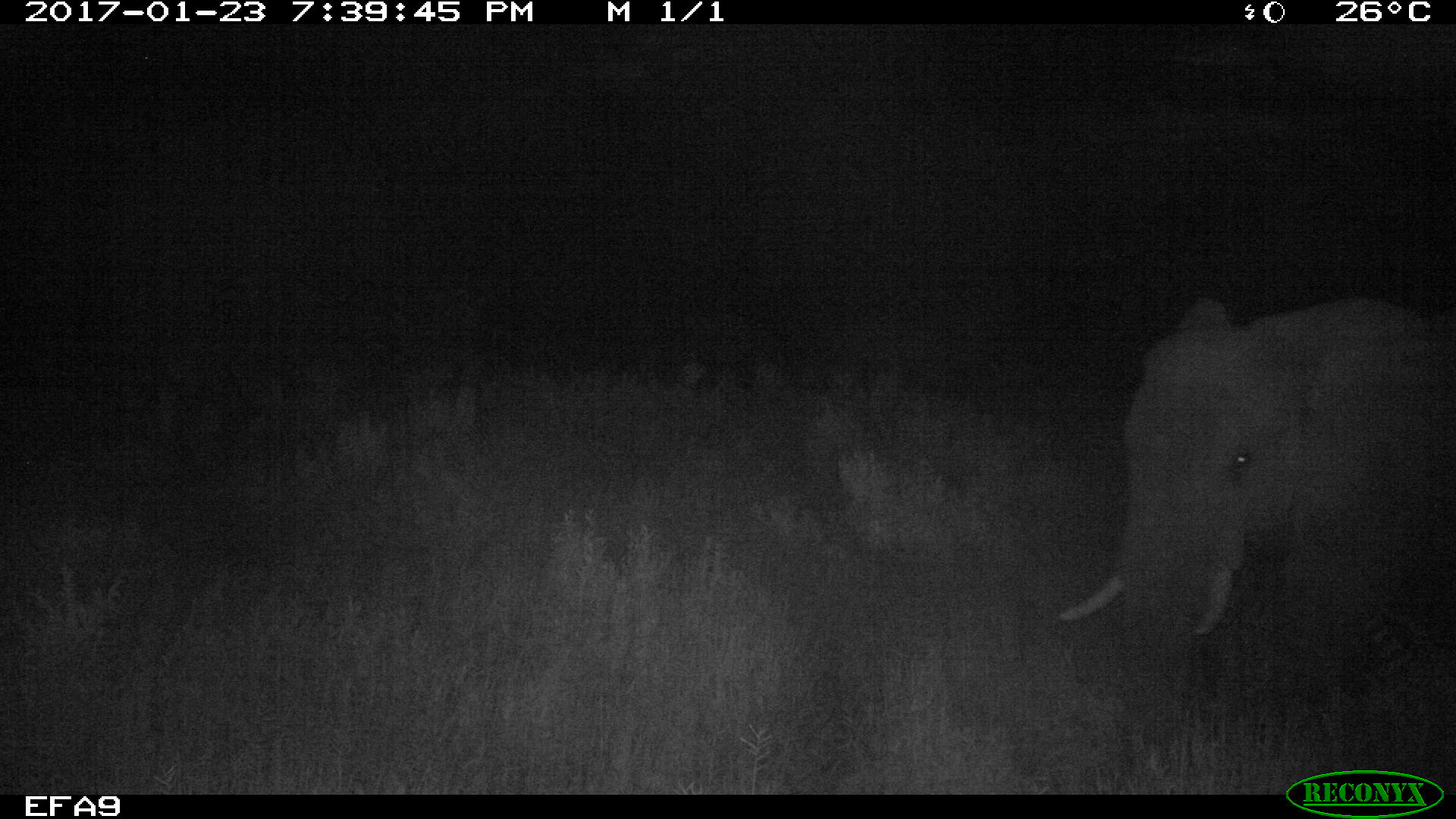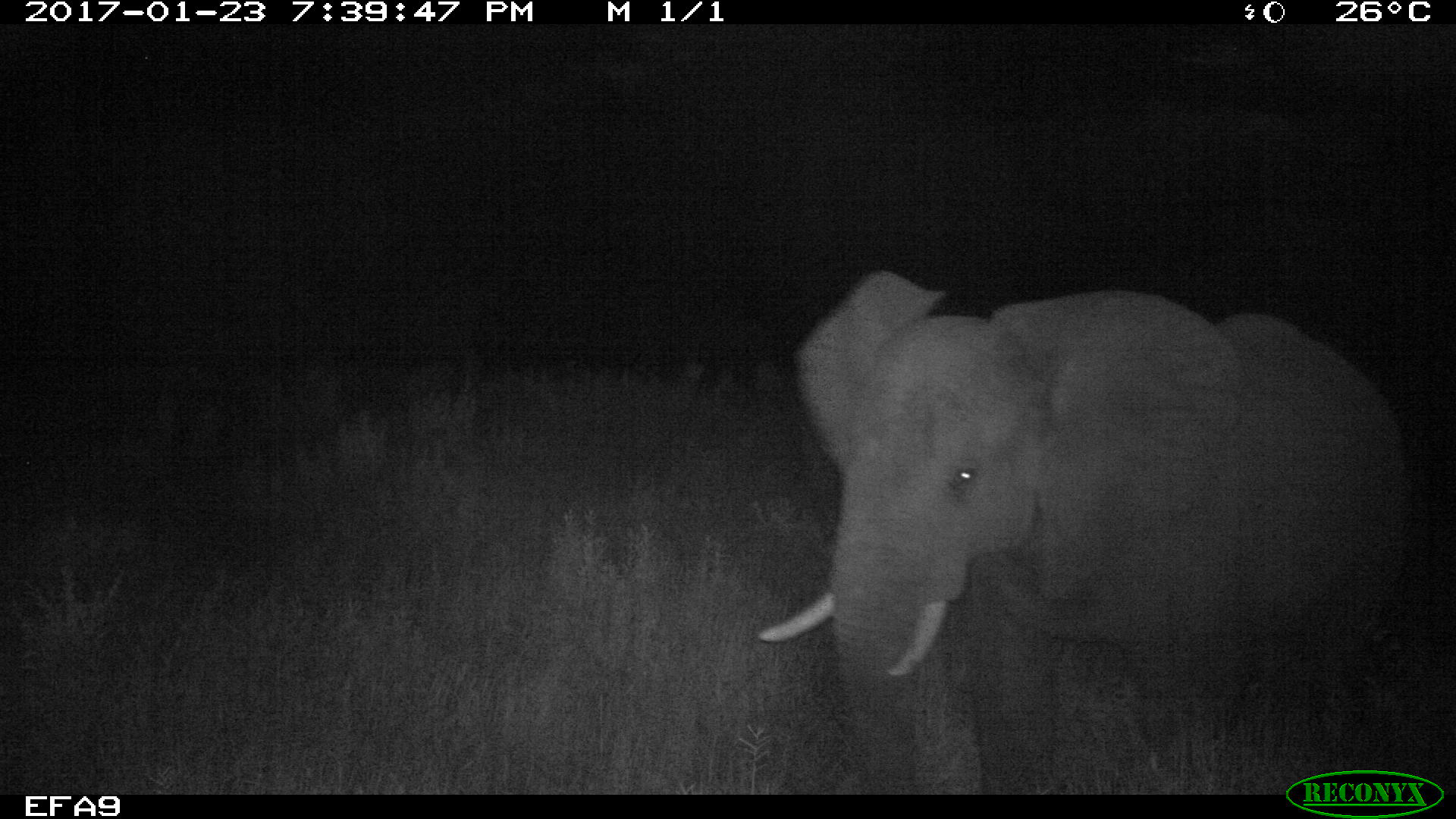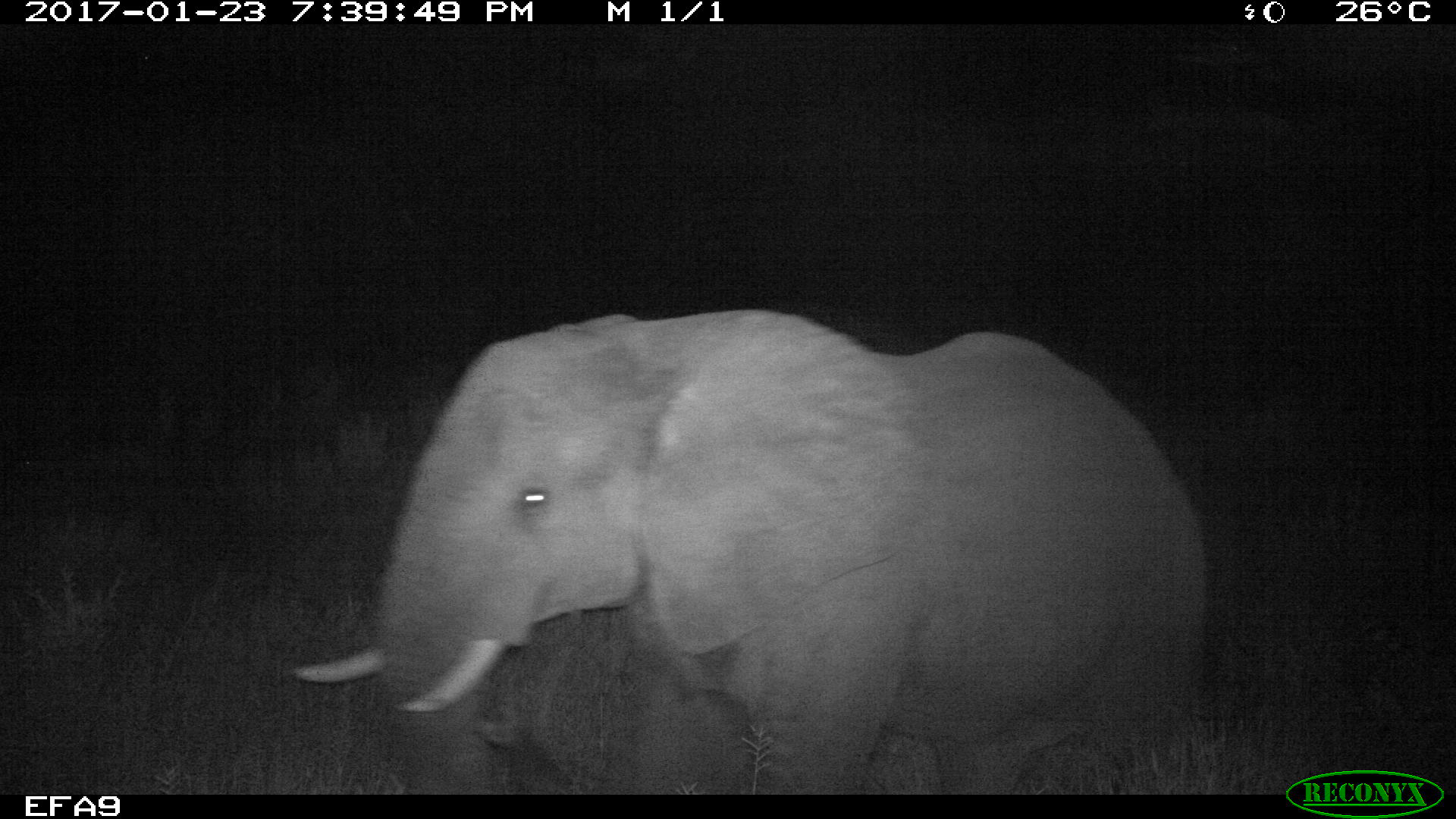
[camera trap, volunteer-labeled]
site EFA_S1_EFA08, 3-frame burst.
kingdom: Animalia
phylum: Chordata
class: Mammalia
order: Proboscidea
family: Elephantidae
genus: Loxodonta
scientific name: Loxodonta africana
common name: african bush elephant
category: elephant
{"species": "elephant (african bush elephant) (Loxodonta africana)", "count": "1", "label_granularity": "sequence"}